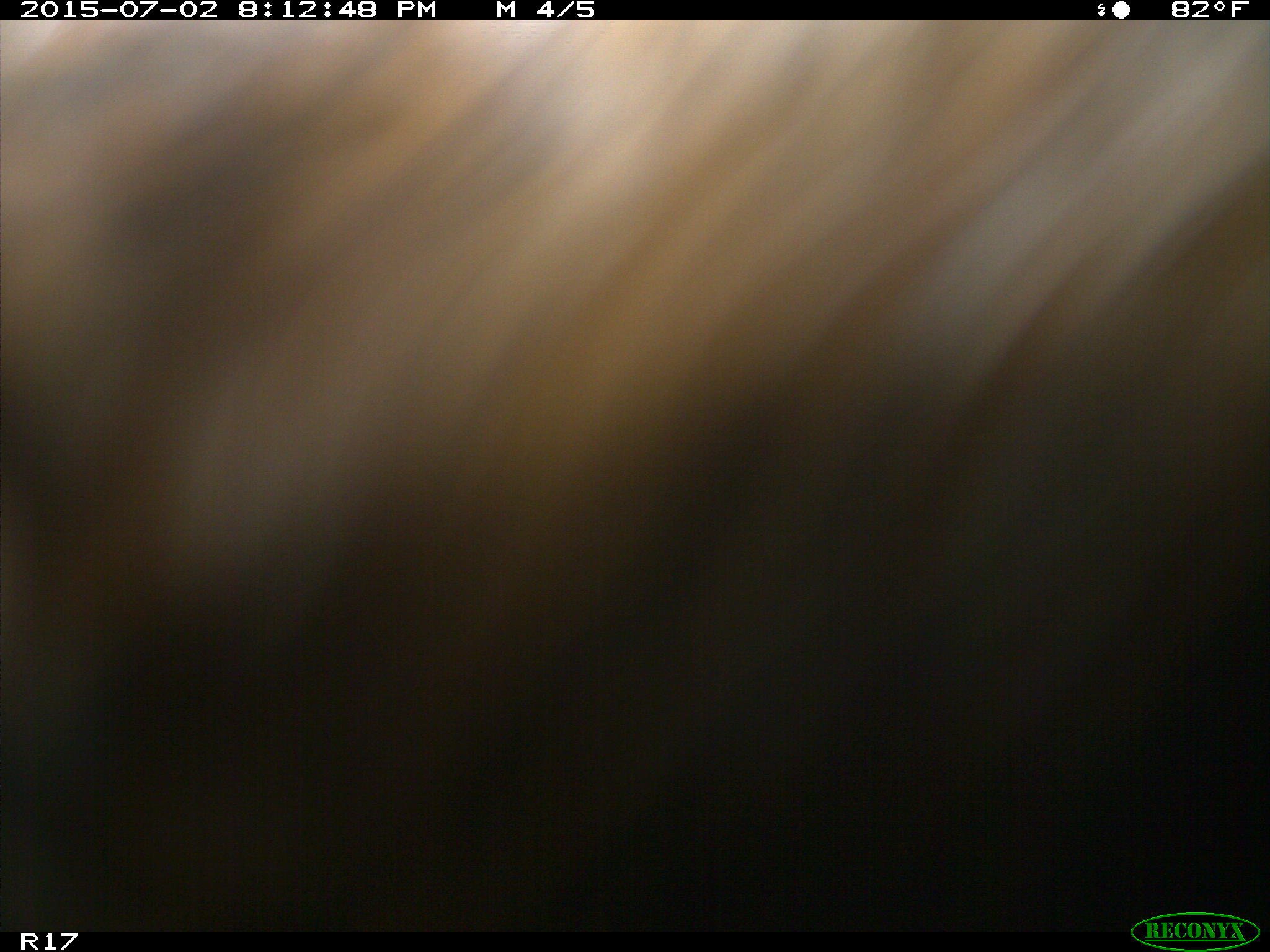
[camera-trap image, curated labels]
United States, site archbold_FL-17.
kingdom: Animalia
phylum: Chordata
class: Mammalia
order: Artiodactyla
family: Bovidae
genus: Bos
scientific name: Bos taurus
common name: domestic cow